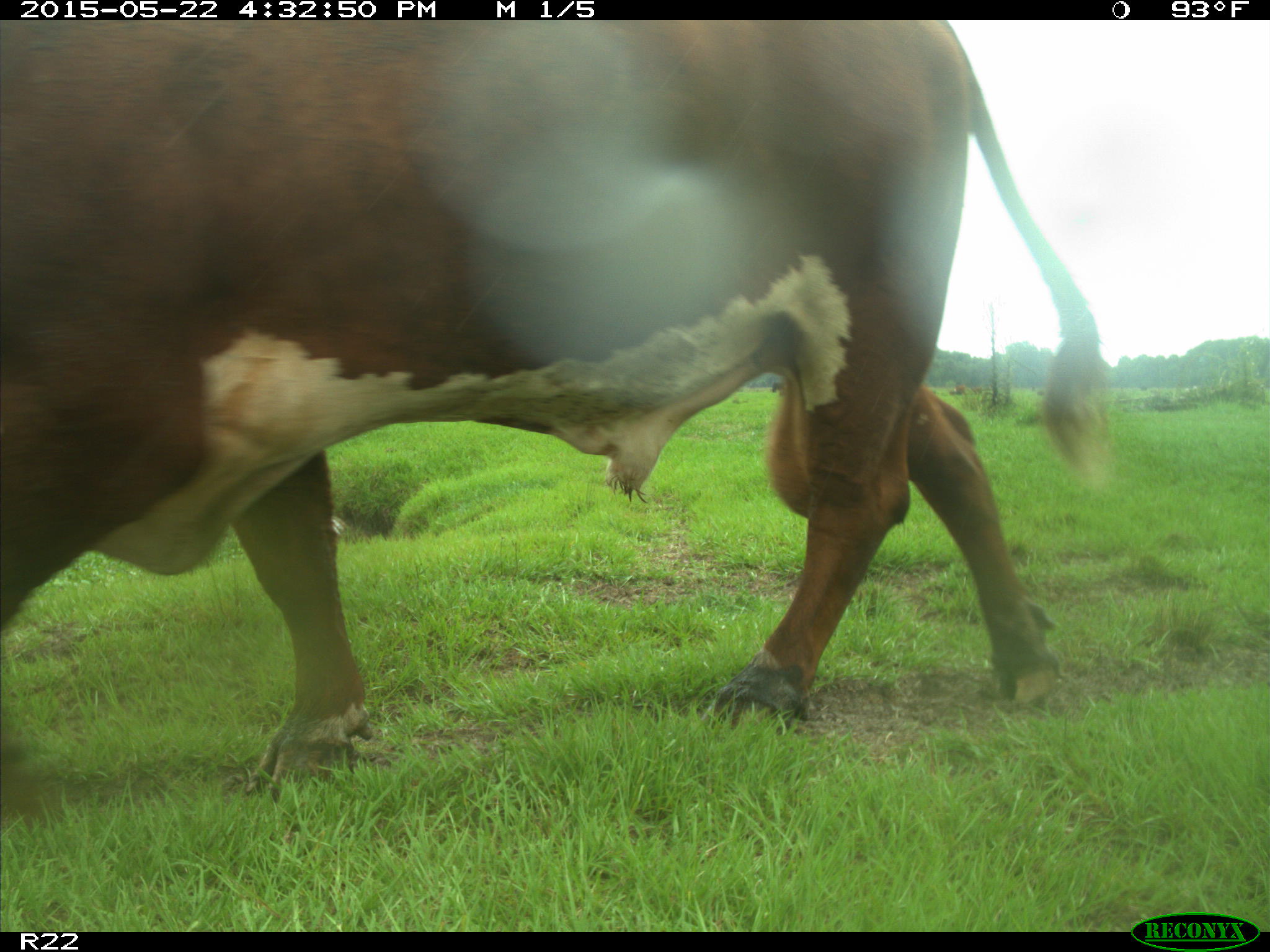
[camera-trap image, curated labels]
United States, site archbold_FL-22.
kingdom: Animalia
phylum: Chordata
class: Mammalia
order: Artiodactyla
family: Bovidae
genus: Bos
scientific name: Bos taurus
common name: domestic cow